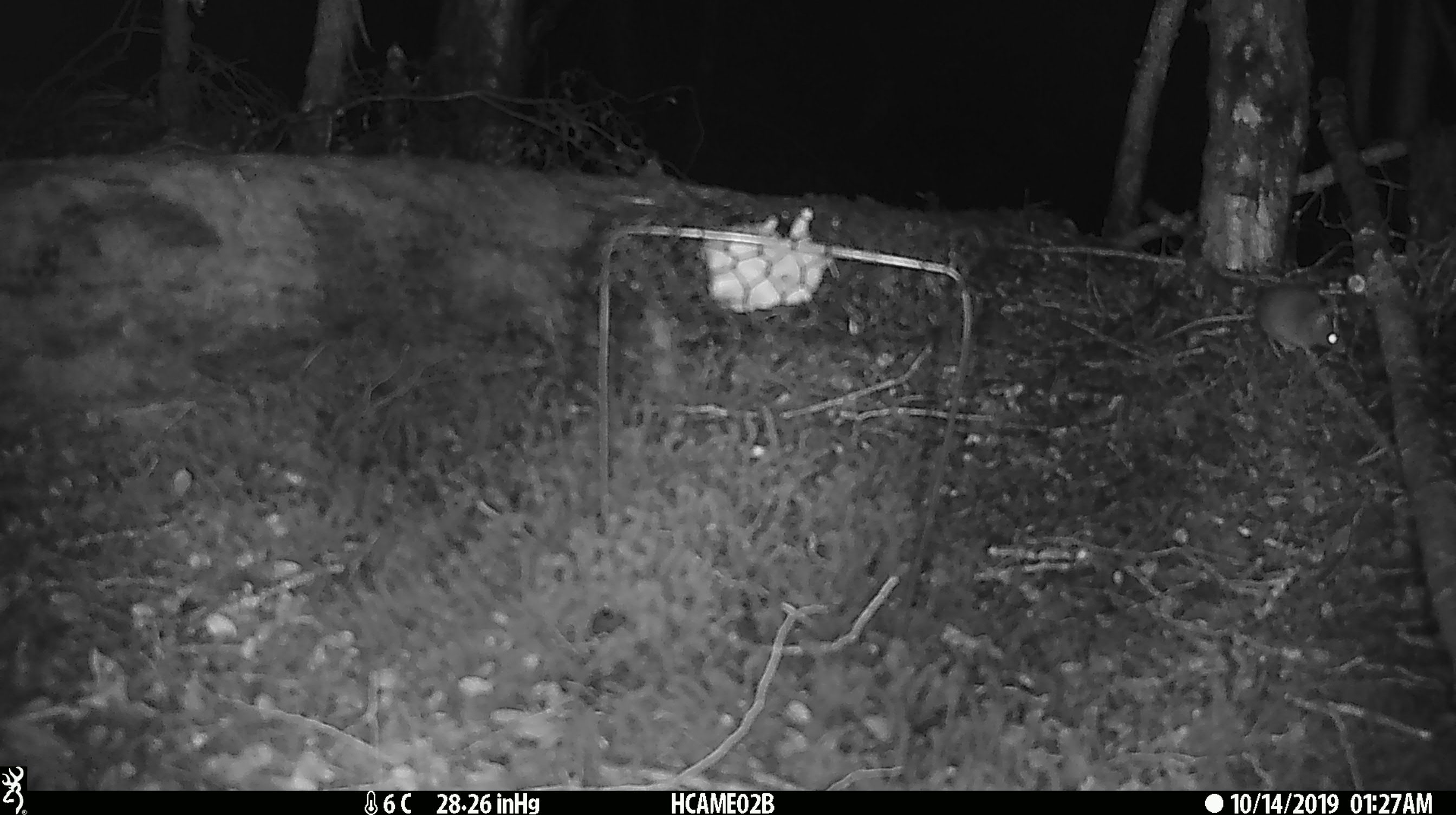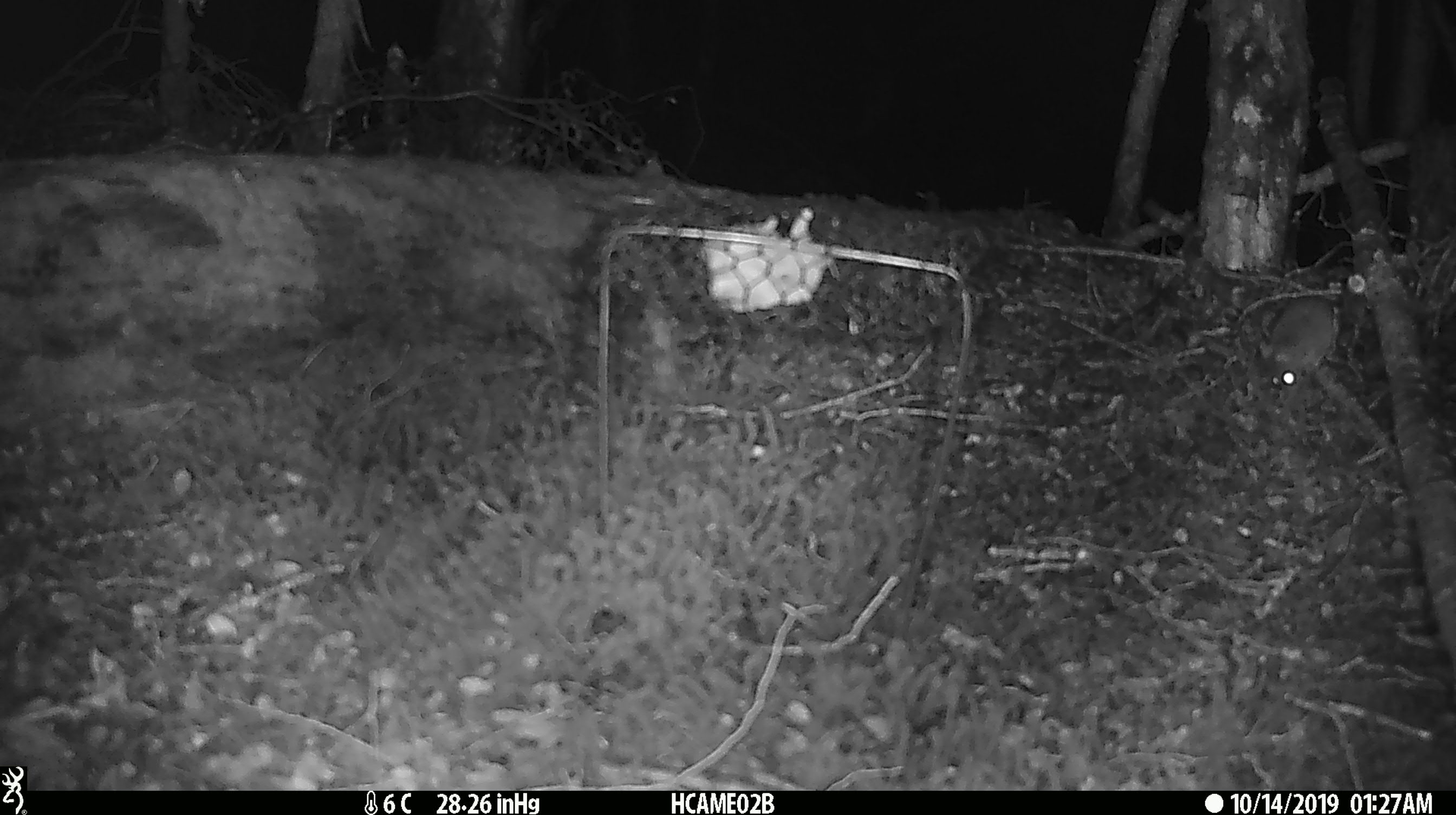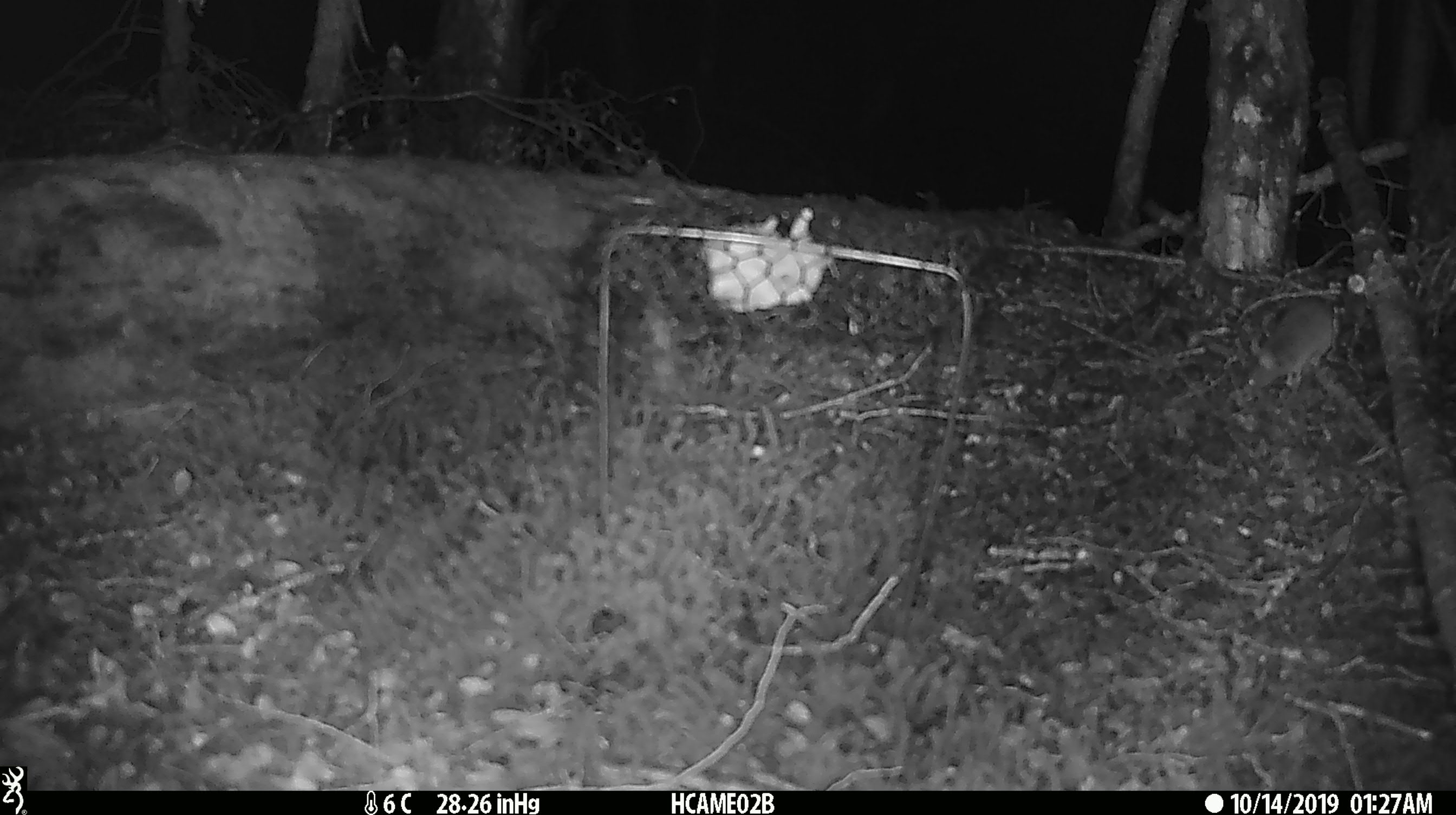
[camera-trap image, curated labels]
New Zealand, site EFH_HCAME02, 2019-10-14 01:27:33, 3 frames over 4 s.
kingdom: Animalia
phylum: Chordata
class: Mammalia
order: Rodentia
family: Muridae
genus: Mus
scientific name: Mus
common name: mouse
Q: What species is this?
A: Mouse (Mus).